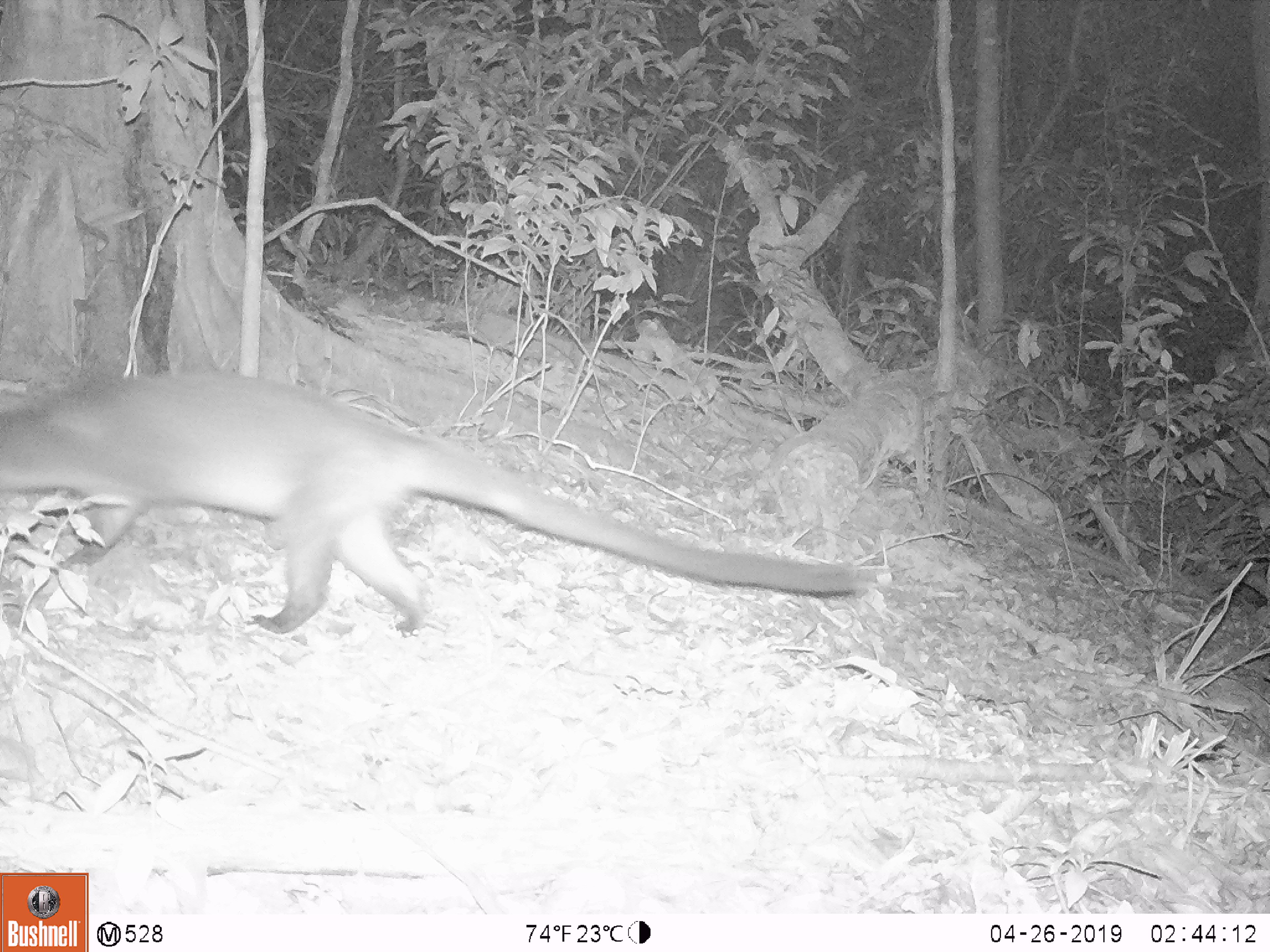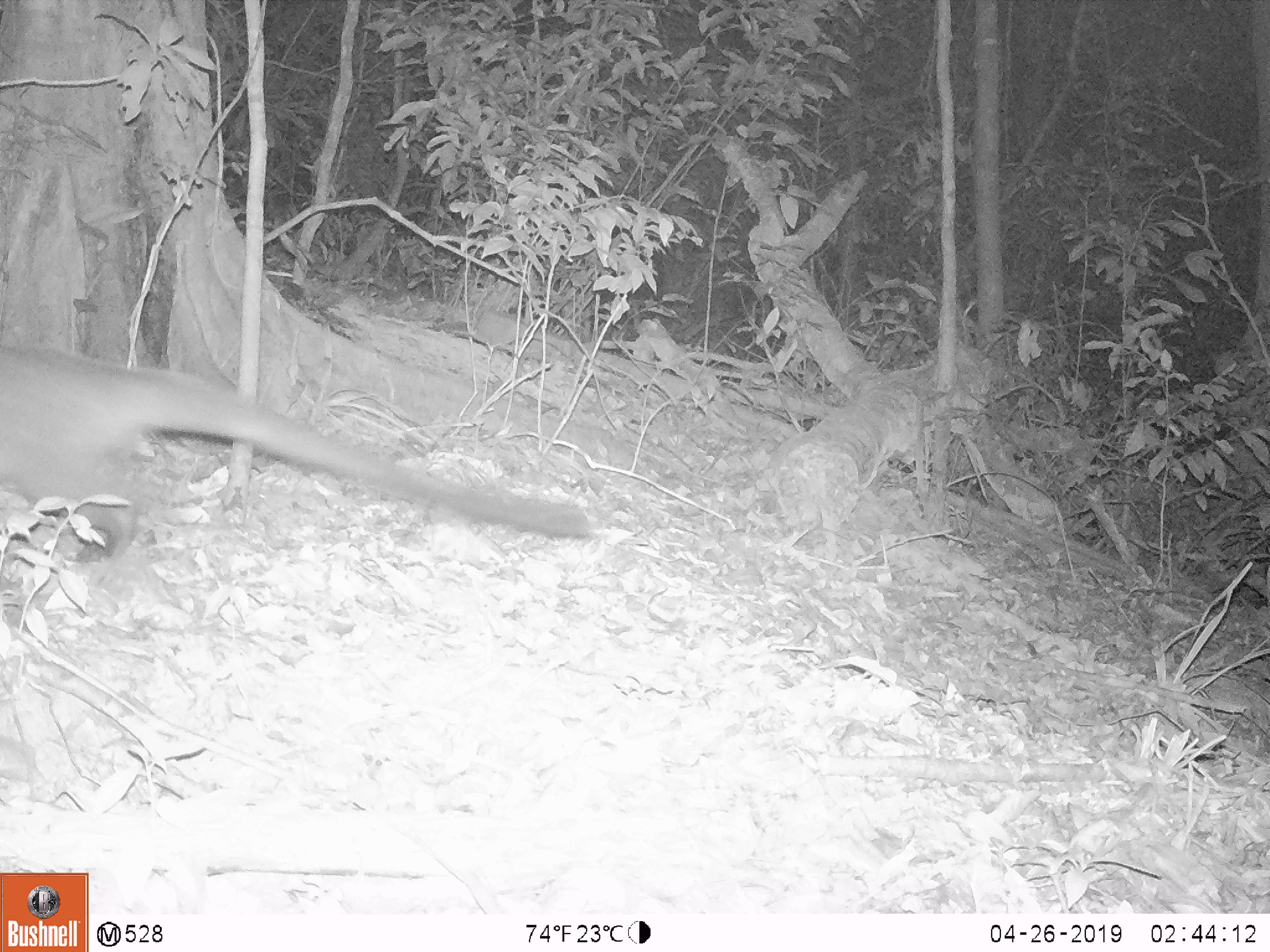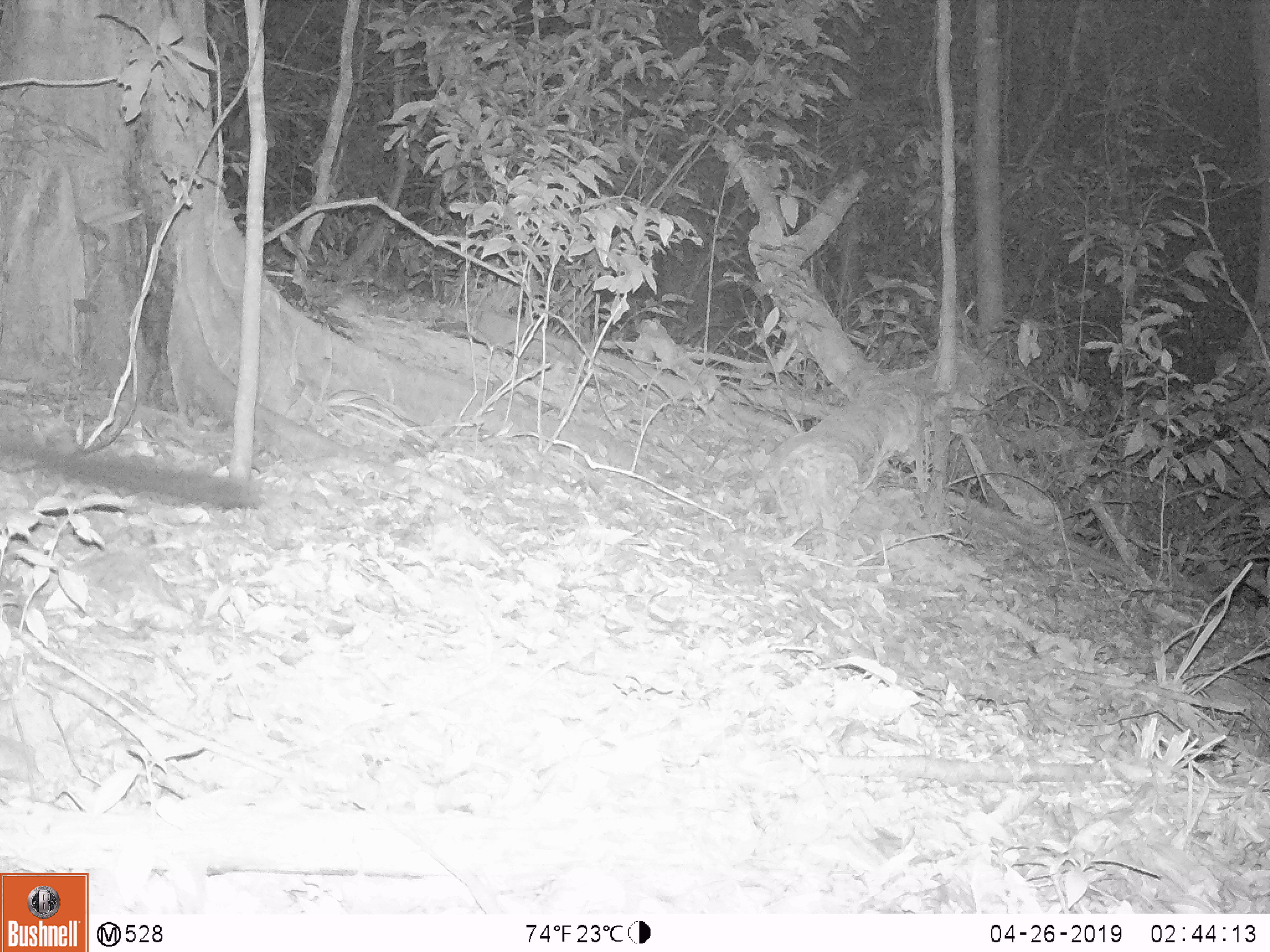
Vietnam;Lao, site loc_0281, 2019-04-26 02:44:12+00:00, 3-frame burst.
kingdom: Animalia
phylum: Chordata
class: Mammalia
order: Carnivora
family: Viverridae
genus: Paguma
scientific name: Paguma larvata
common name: masked palm civet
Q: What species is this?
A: Masked palm civet (Paguma larvata).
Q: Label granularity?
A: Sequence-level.